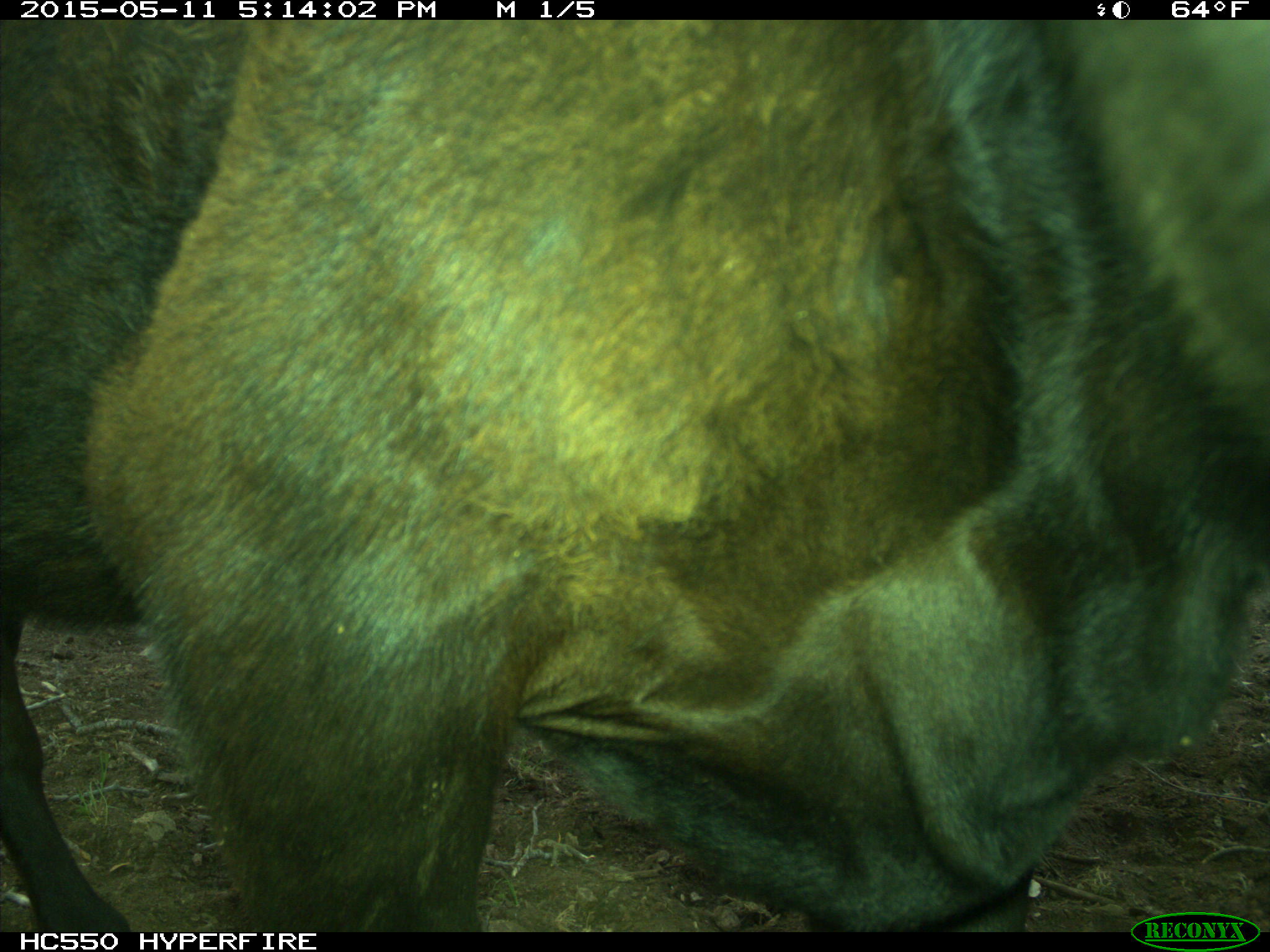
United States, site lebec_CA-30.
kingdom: Animalia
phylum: Chordata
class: Mammalia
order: Artiodactyla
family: Bovidae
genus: Bos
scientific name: Bos taurus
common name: domestic cow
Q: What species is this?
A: Bos taurus (domestic cow).